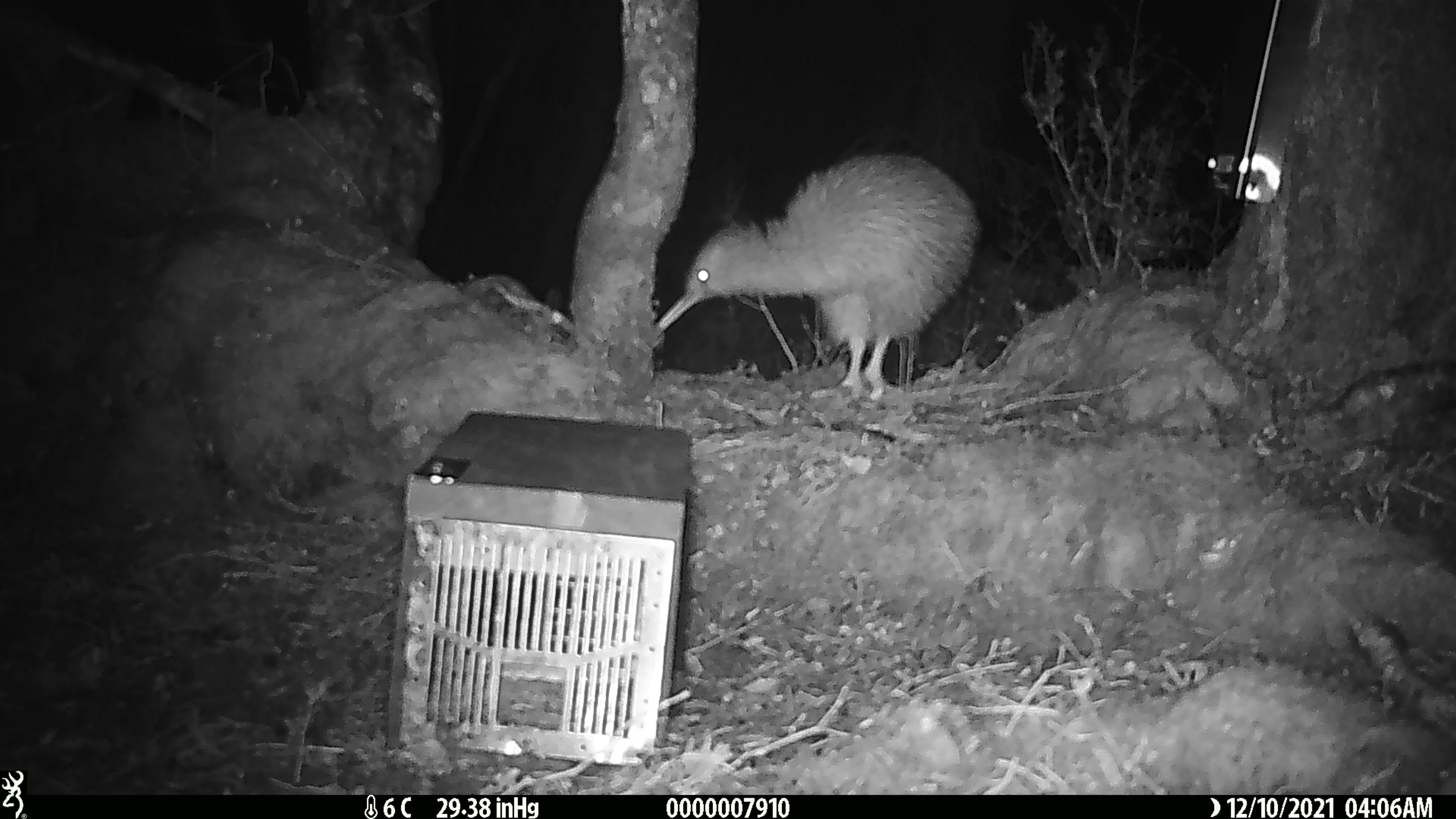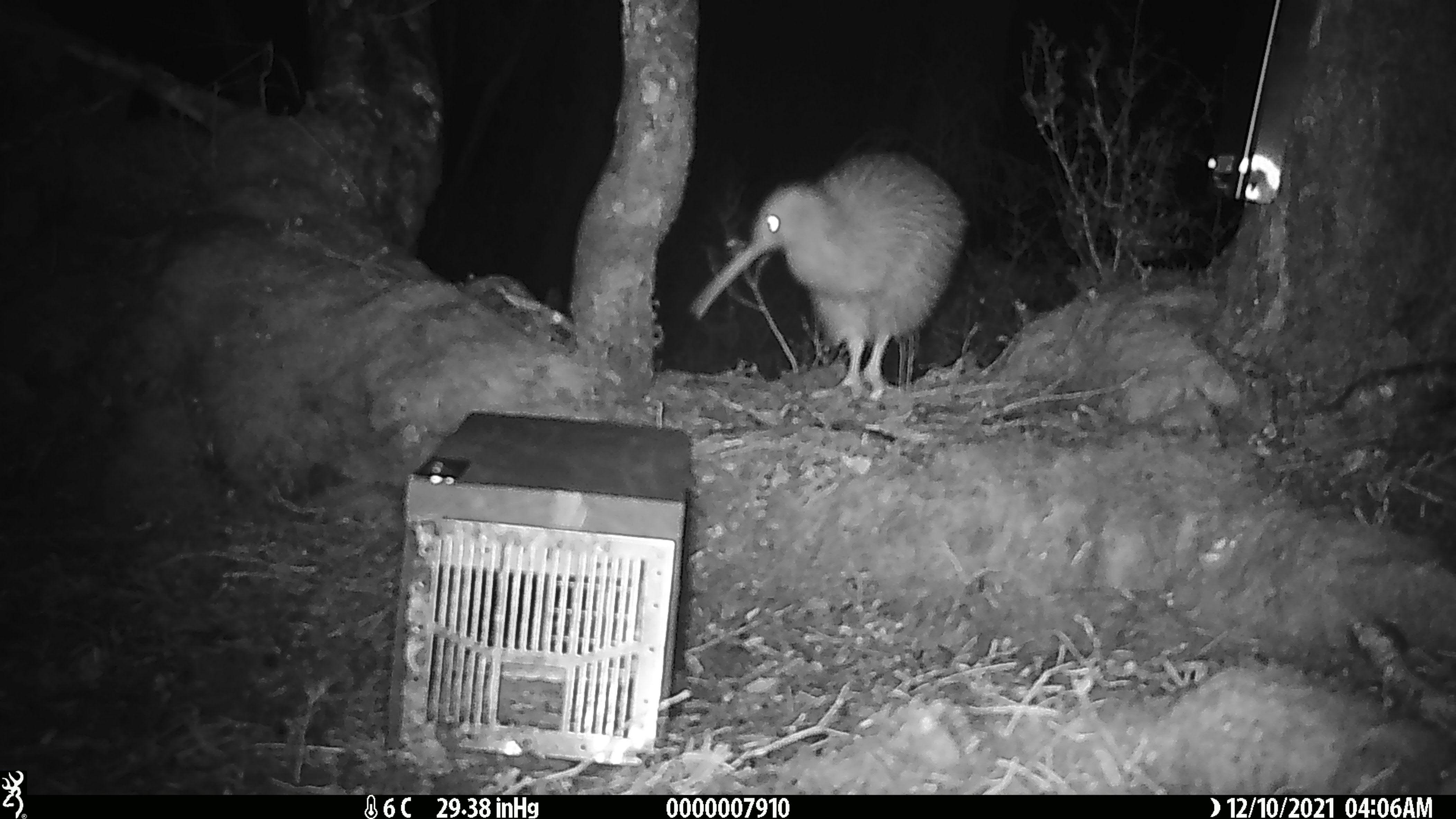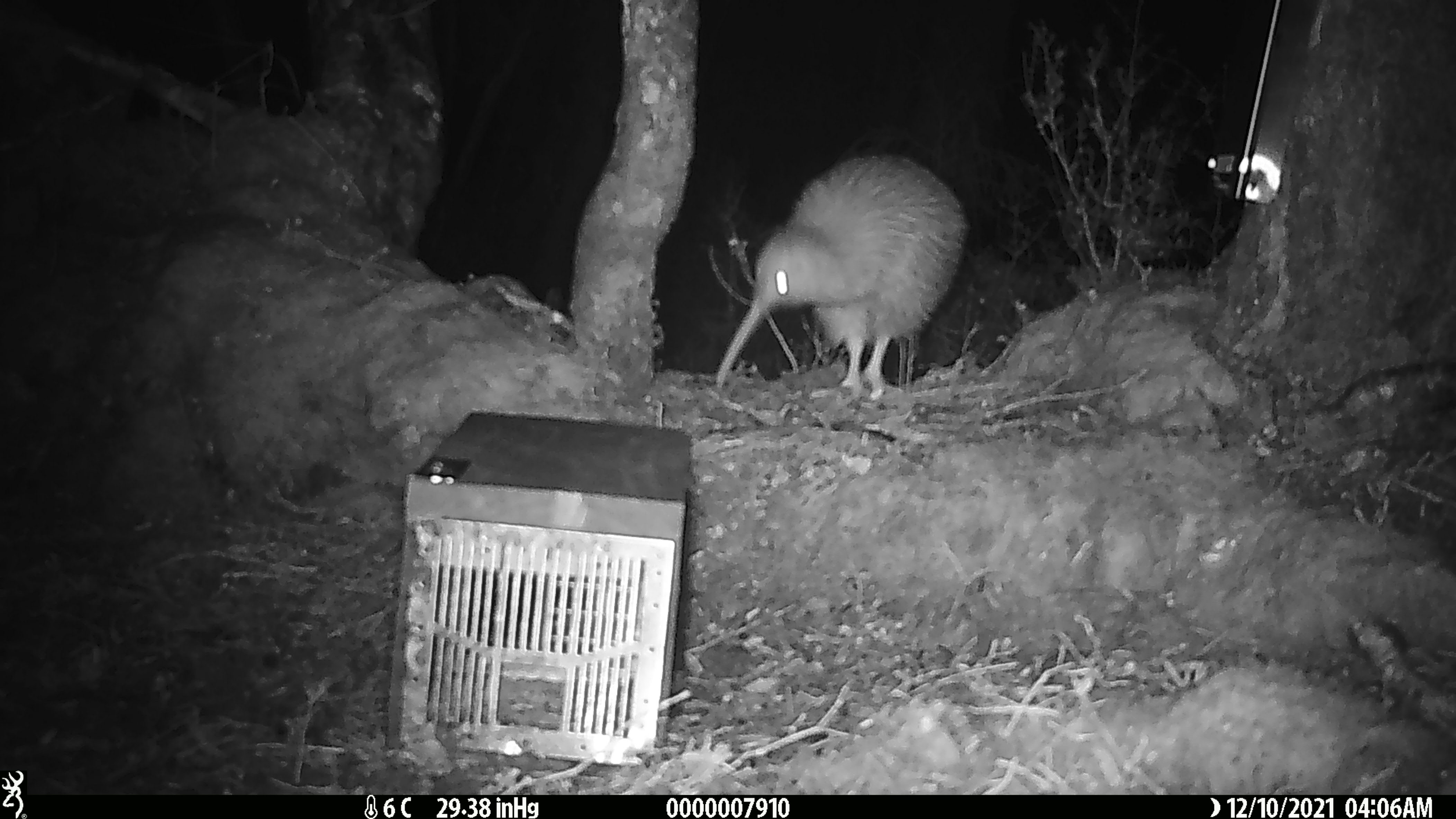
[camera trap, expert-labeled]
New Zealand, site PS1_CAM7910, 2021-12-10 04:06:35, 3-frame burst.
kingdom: Animalia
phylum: Chordata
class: Aves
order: Apterygiformes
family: Apterygidae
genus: Apteryx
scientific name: Apteryx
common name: kiwi